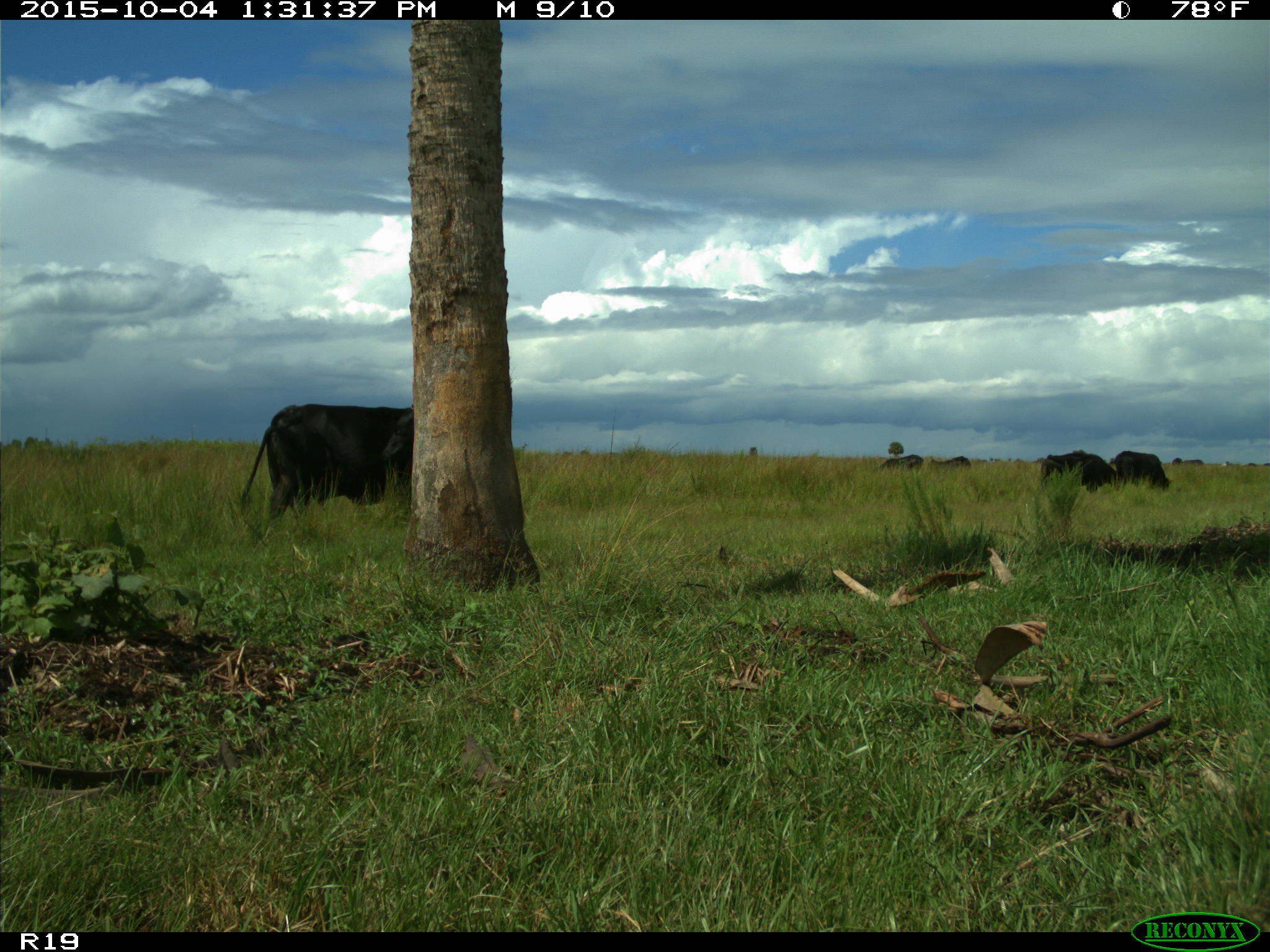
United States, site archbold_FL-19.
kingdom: Animalia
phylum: Chordata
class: Mammalia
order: Artiodactyla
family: Bovidae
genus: Bos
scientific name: Bos taurus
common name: domestic cow